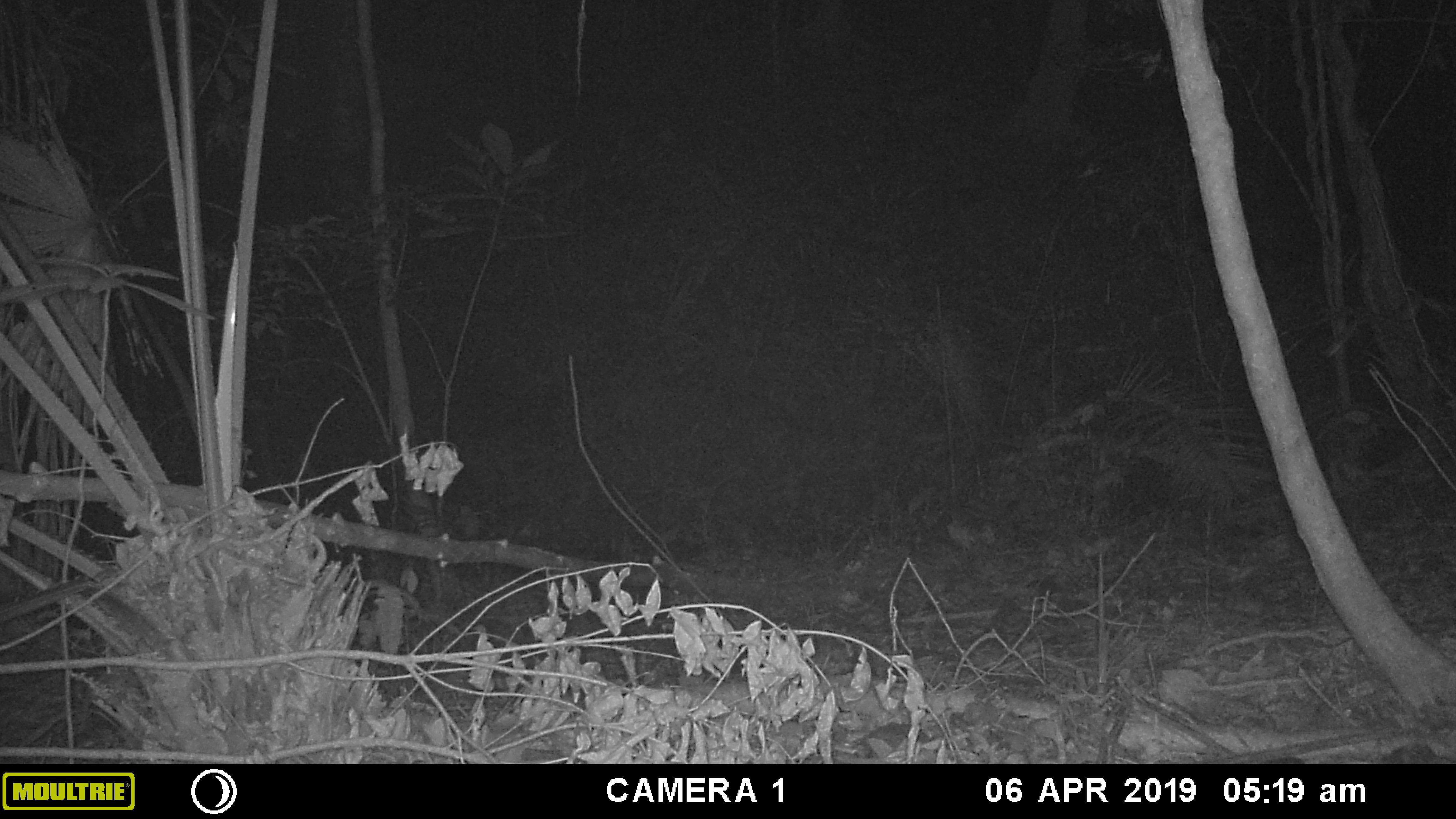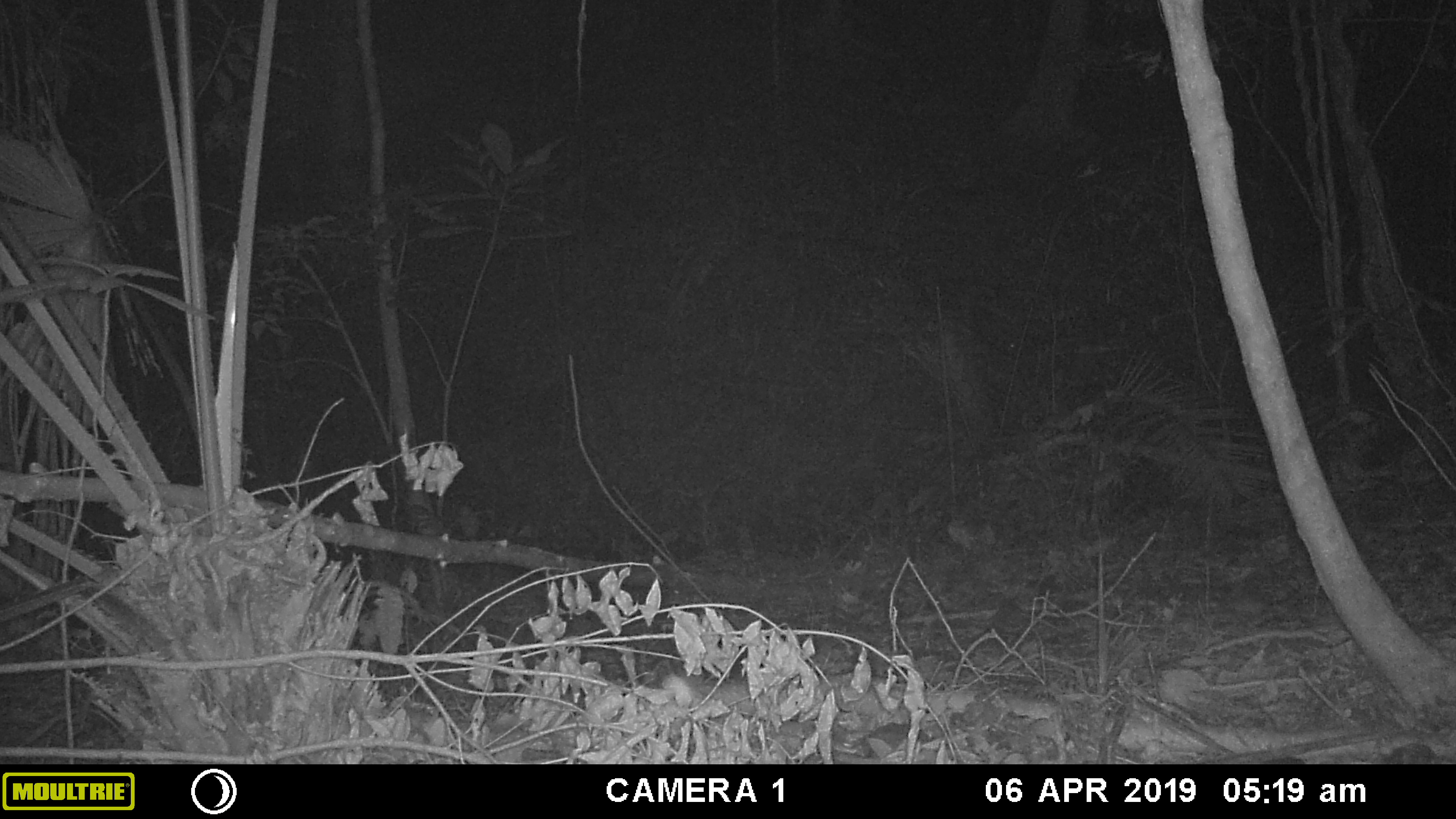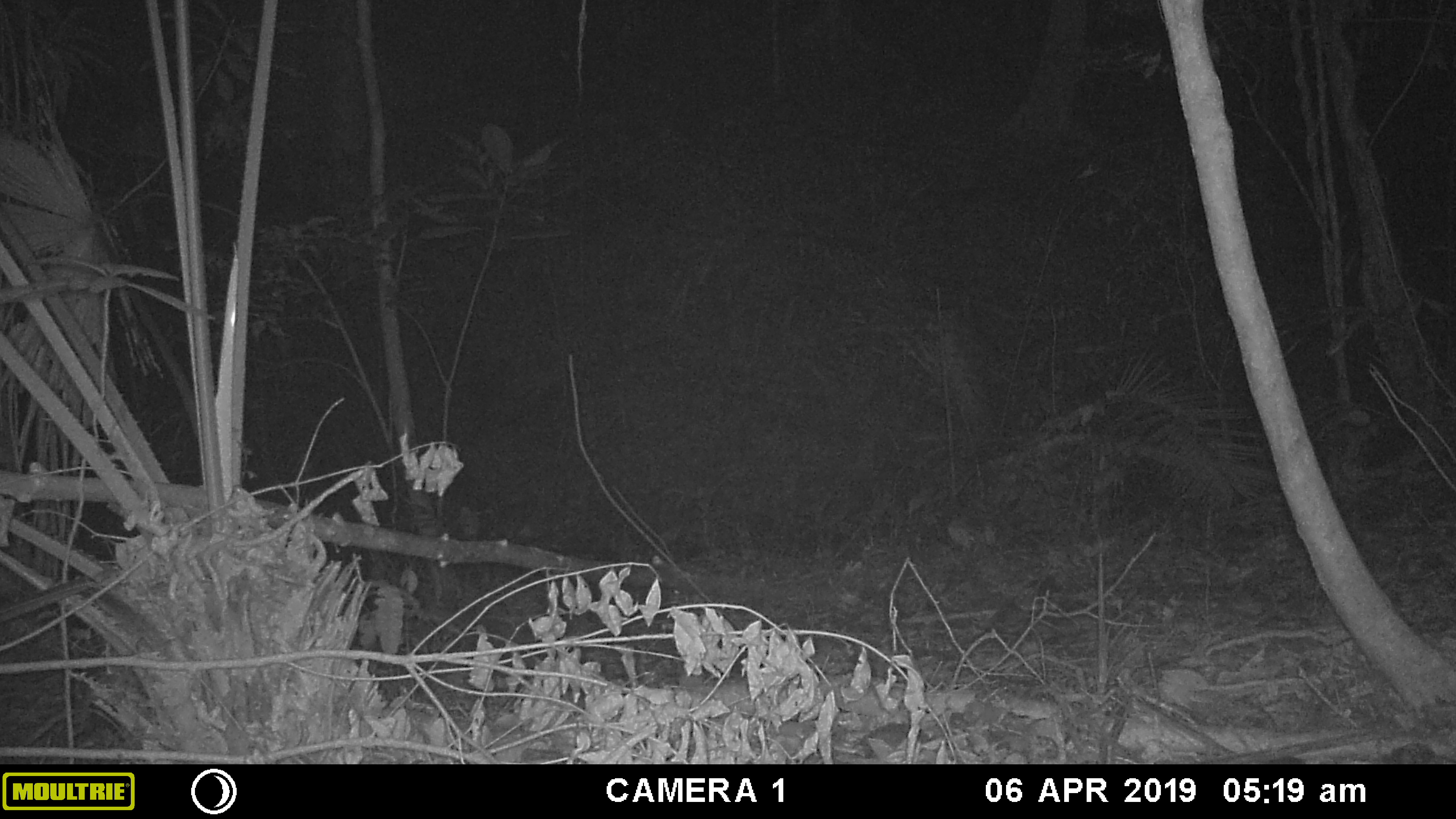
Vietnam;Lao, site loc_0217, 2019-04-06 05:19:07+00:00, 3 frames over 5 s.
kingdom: Animalia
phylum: Arthropoda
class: Insecta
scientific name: Insecta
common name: insect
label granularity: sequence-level